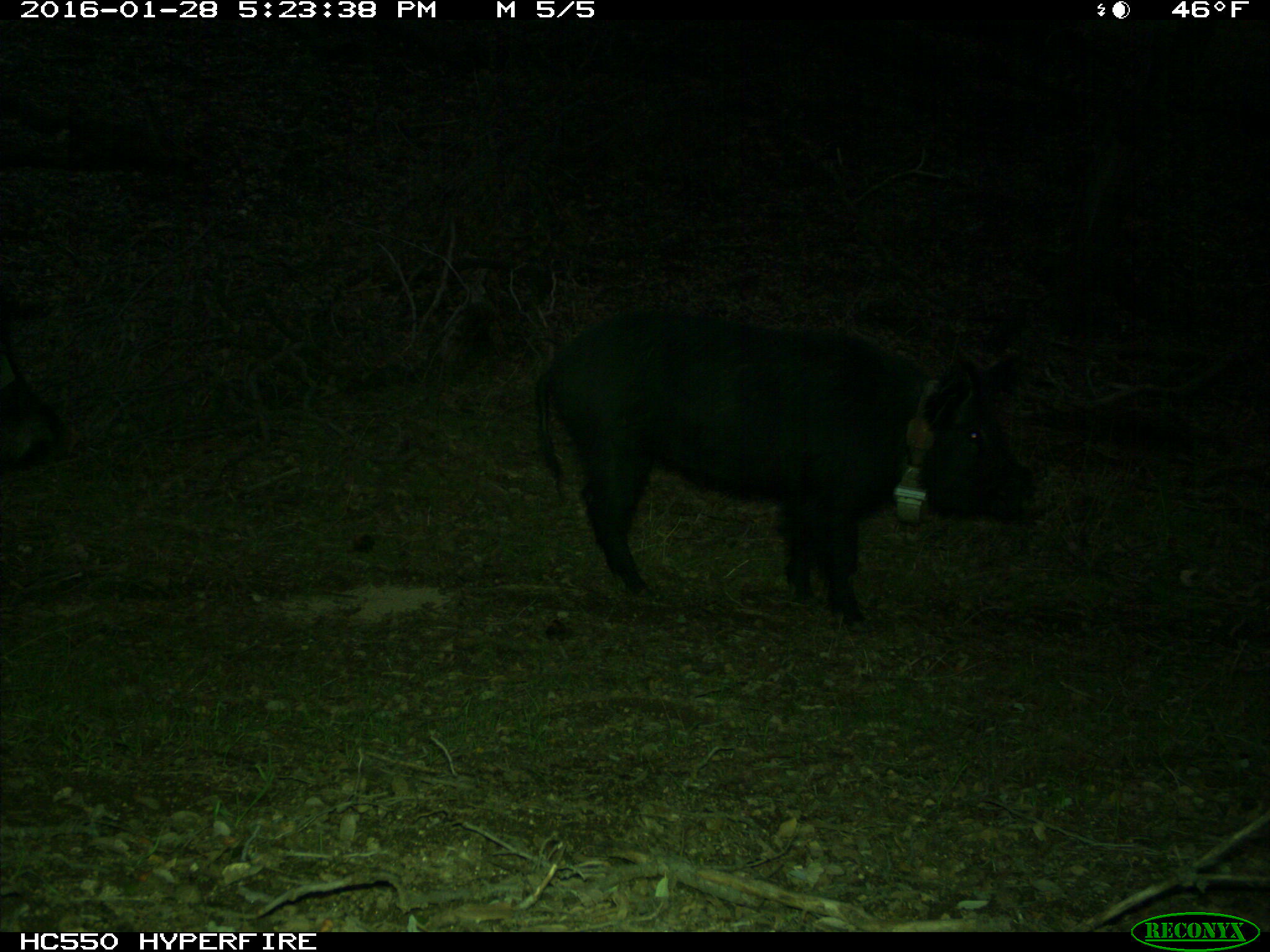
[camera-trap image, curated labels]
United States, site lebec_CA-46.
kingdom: Animalia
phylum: Chordata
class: Mammalia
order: Artiodactyla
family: Suidae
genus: Sus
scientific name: Sus scrofa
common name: wild boar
Sus scrofa (wild boar).